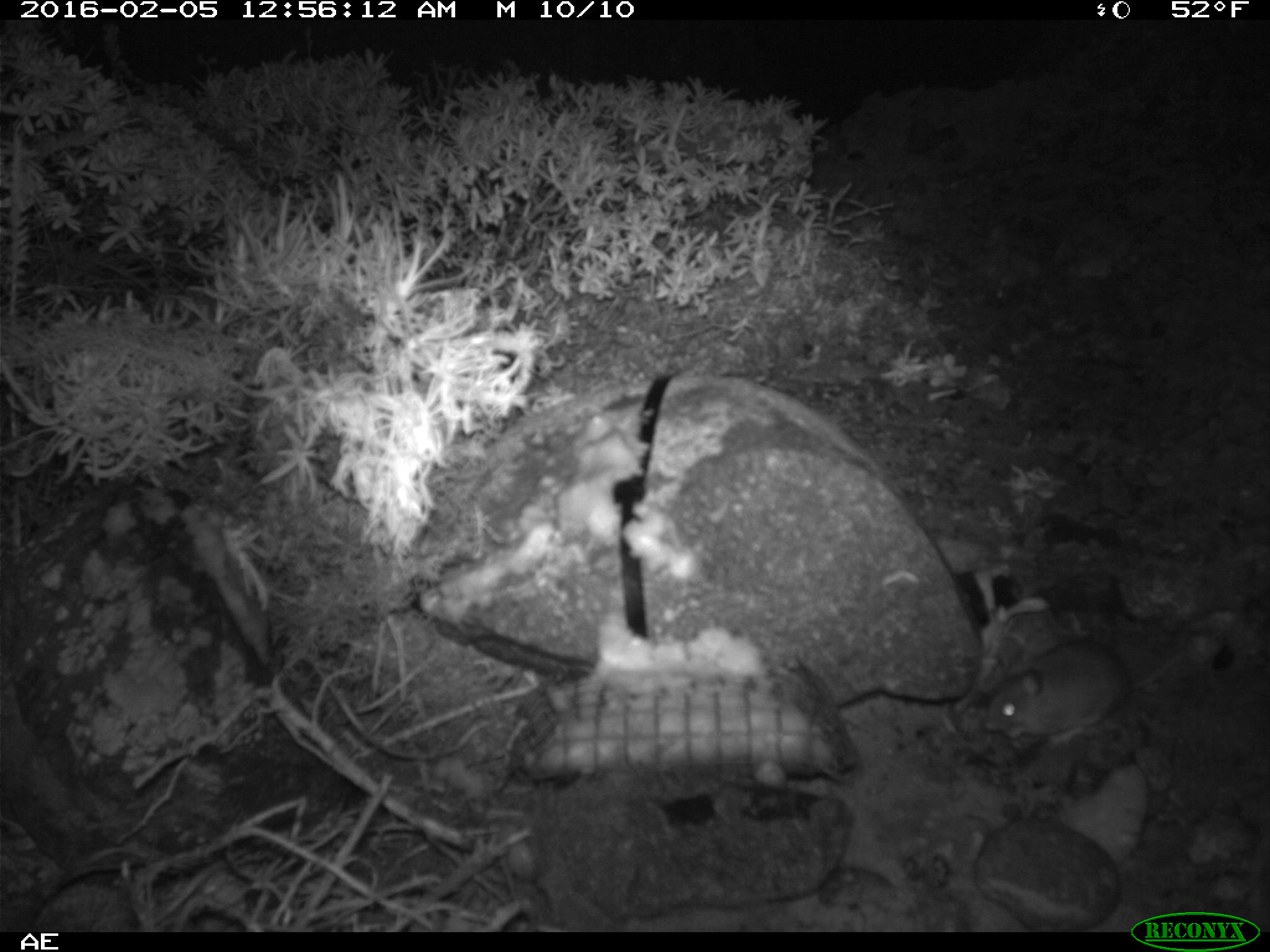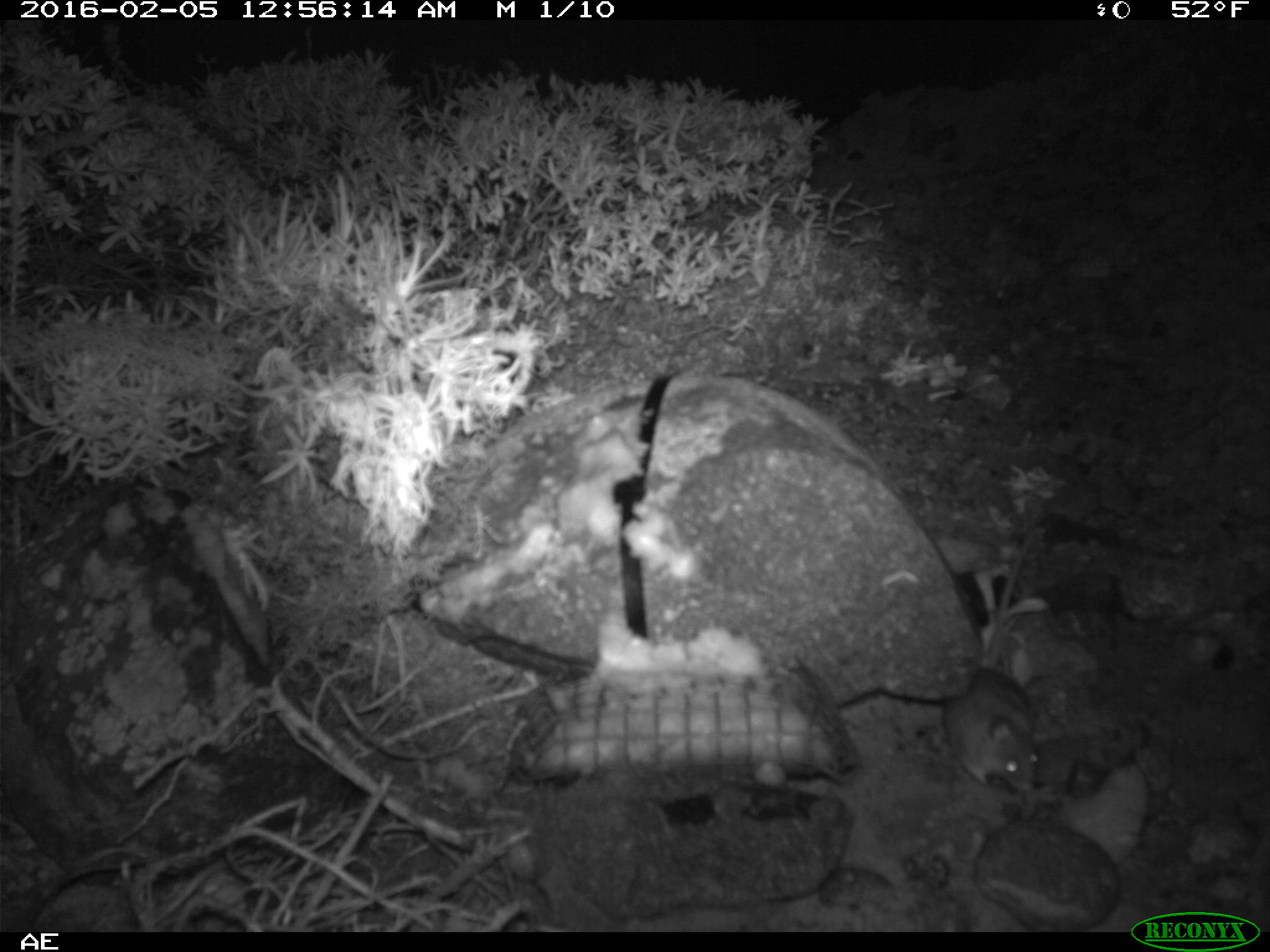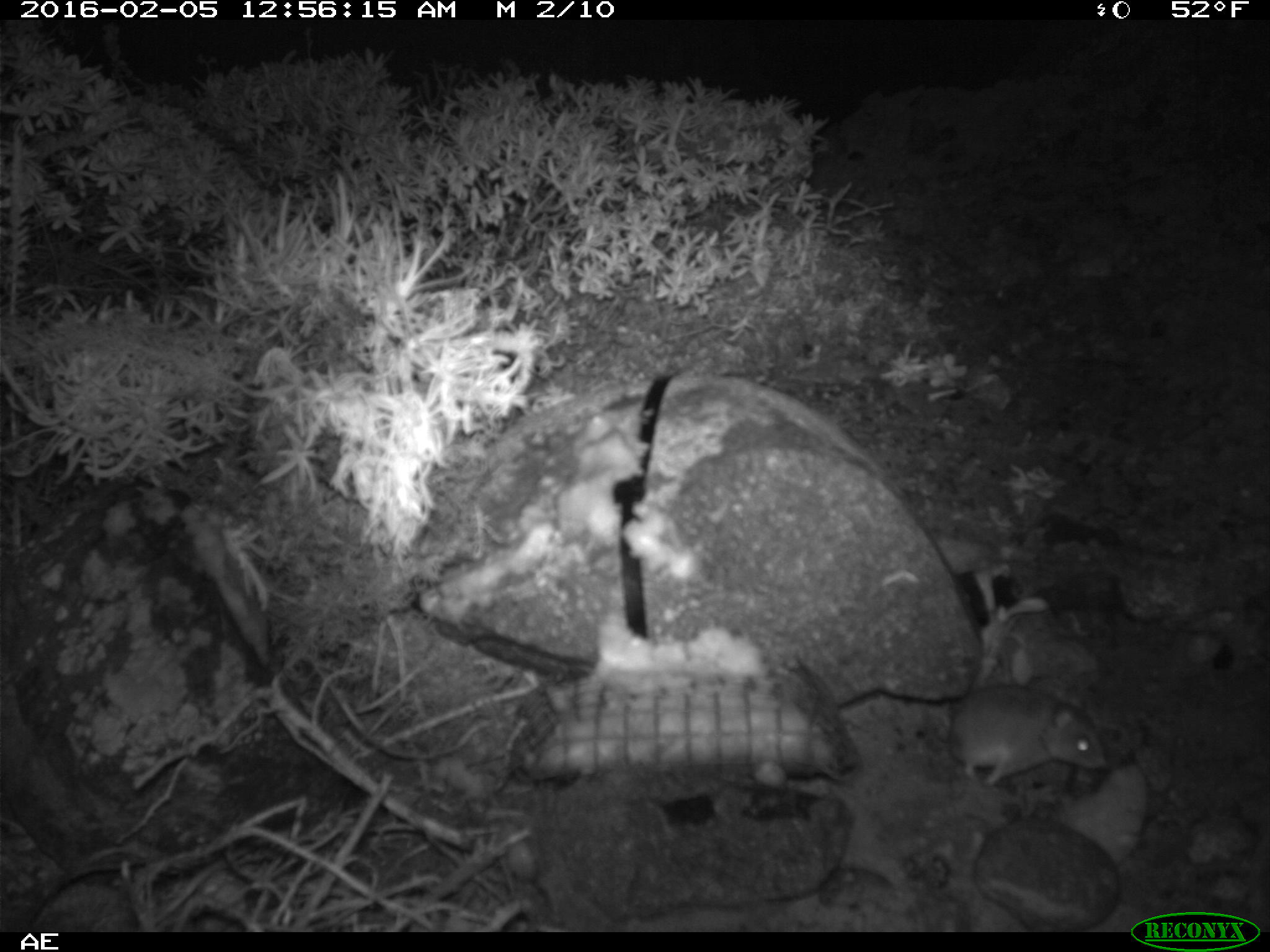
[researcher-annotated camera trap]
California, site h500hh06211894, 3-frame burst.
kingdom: Animalia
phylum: Chordata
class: Mammalia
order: Rodentia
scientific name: Rodentia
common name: rodent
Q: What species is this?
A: Rodent (Rodentia).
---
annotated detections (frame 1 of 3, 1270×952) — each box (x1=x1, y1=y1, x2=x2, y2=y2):
rodent: (x1=988, y1=640, x2=1189, y2=745)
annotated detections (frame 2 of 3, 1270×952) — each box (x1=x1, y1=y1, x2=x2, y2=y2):
rodent: (x1=939, y1=519, x2=1044, y2=797)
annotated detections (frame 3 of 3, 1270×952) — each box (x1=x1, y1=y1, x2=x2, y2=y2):
rodent: (x1=952, y1=683, x2=1105, y2=786)